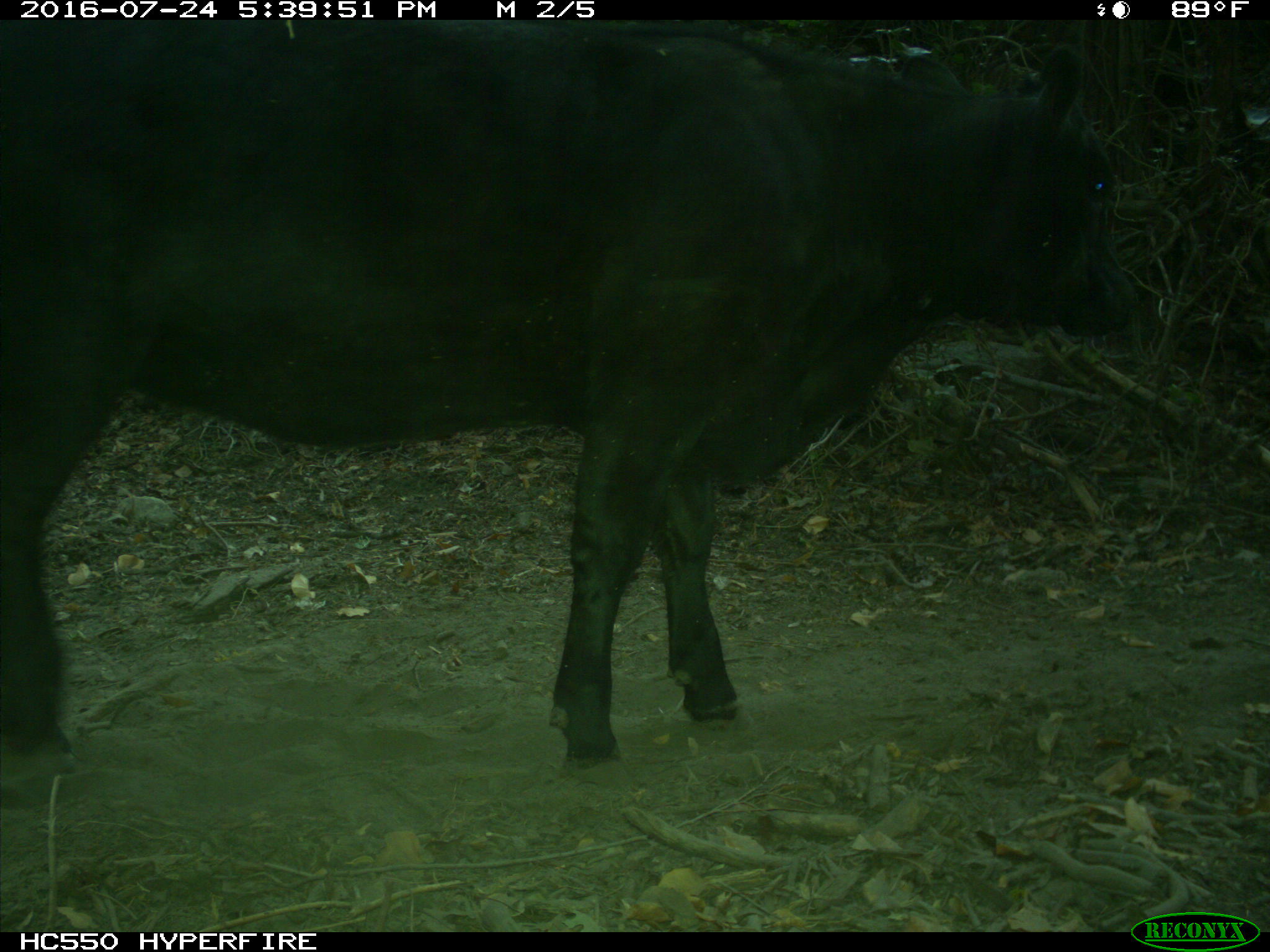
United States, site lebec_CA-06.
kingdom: Animalia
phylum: Chordata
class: Mammalia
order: Artiodactyla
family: Bovidae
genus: Bos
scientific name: Bos taurus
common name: domestic cow